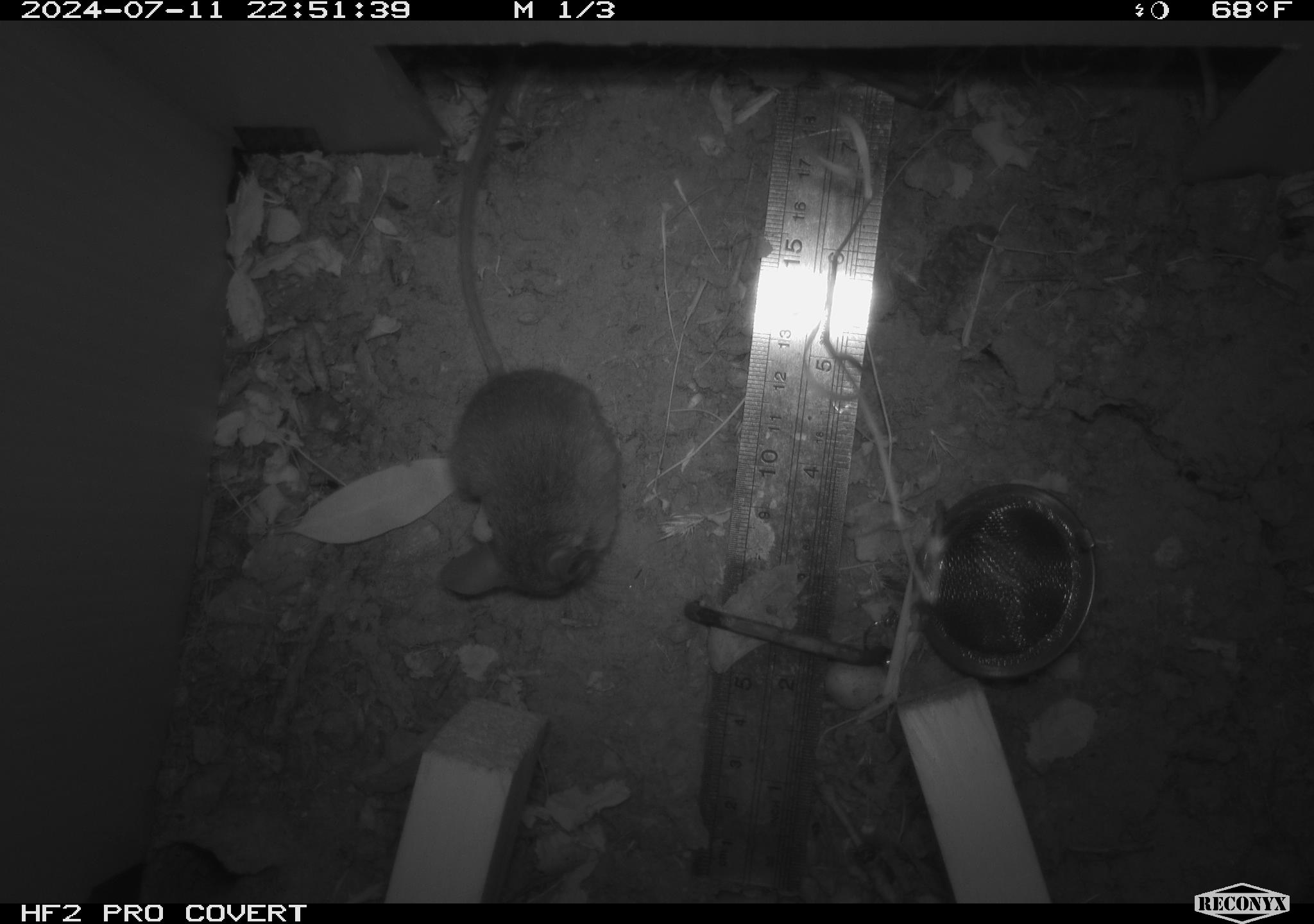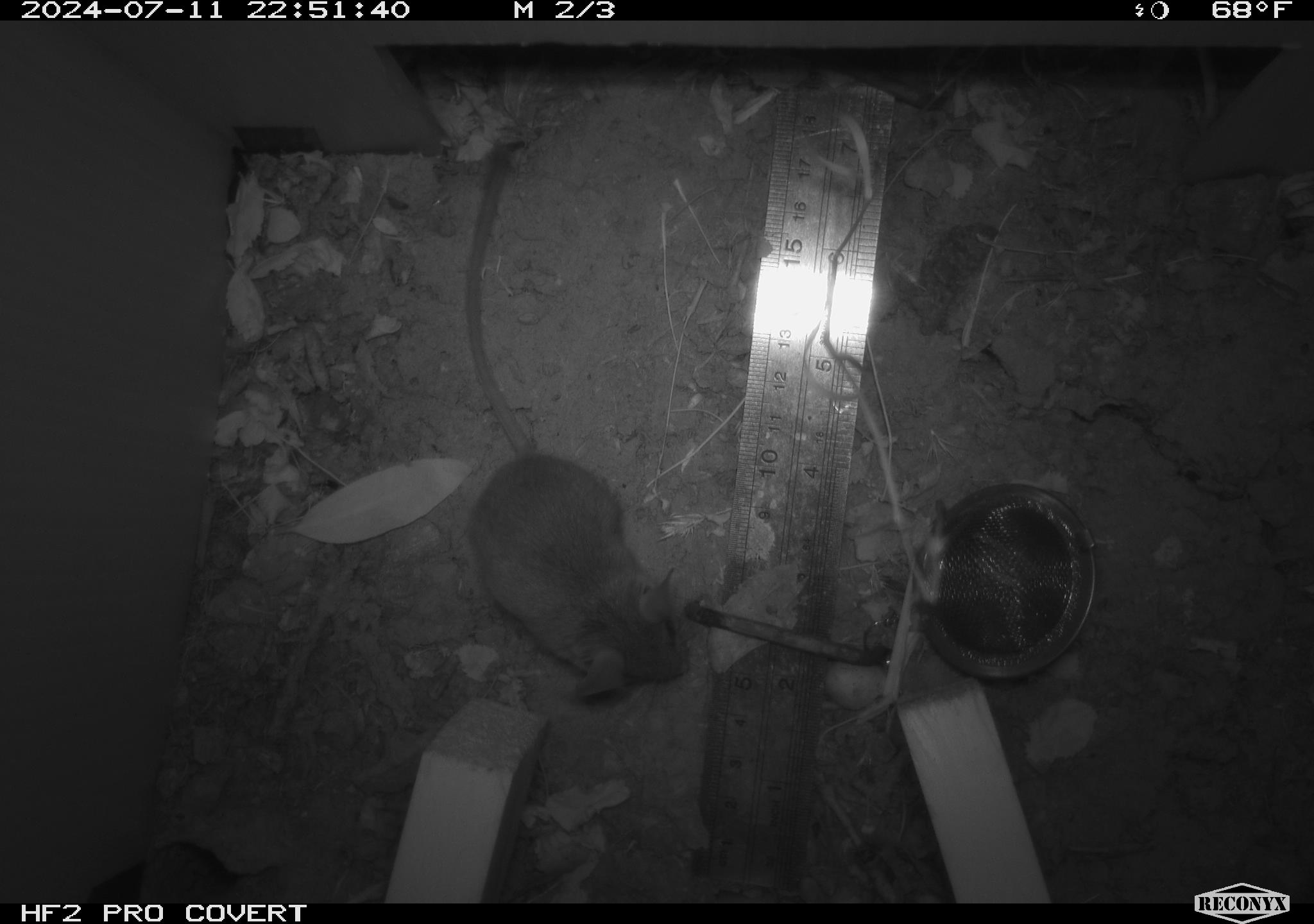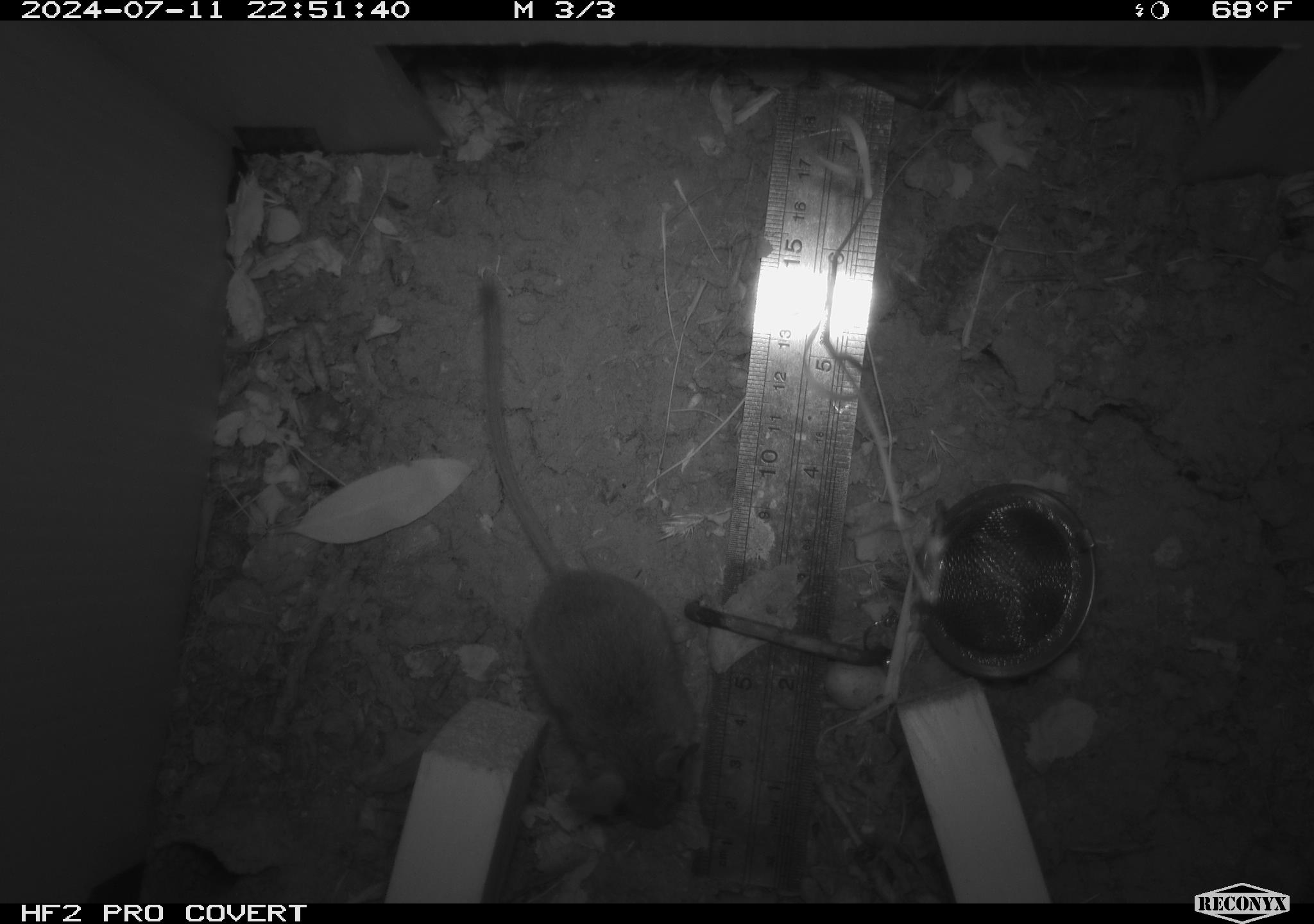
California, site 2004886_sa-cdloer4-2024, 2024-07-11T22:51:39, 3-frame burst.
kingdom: Animalia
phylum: Chordata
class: Mammalia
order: Rodentia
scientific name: Rodentia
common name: rodent